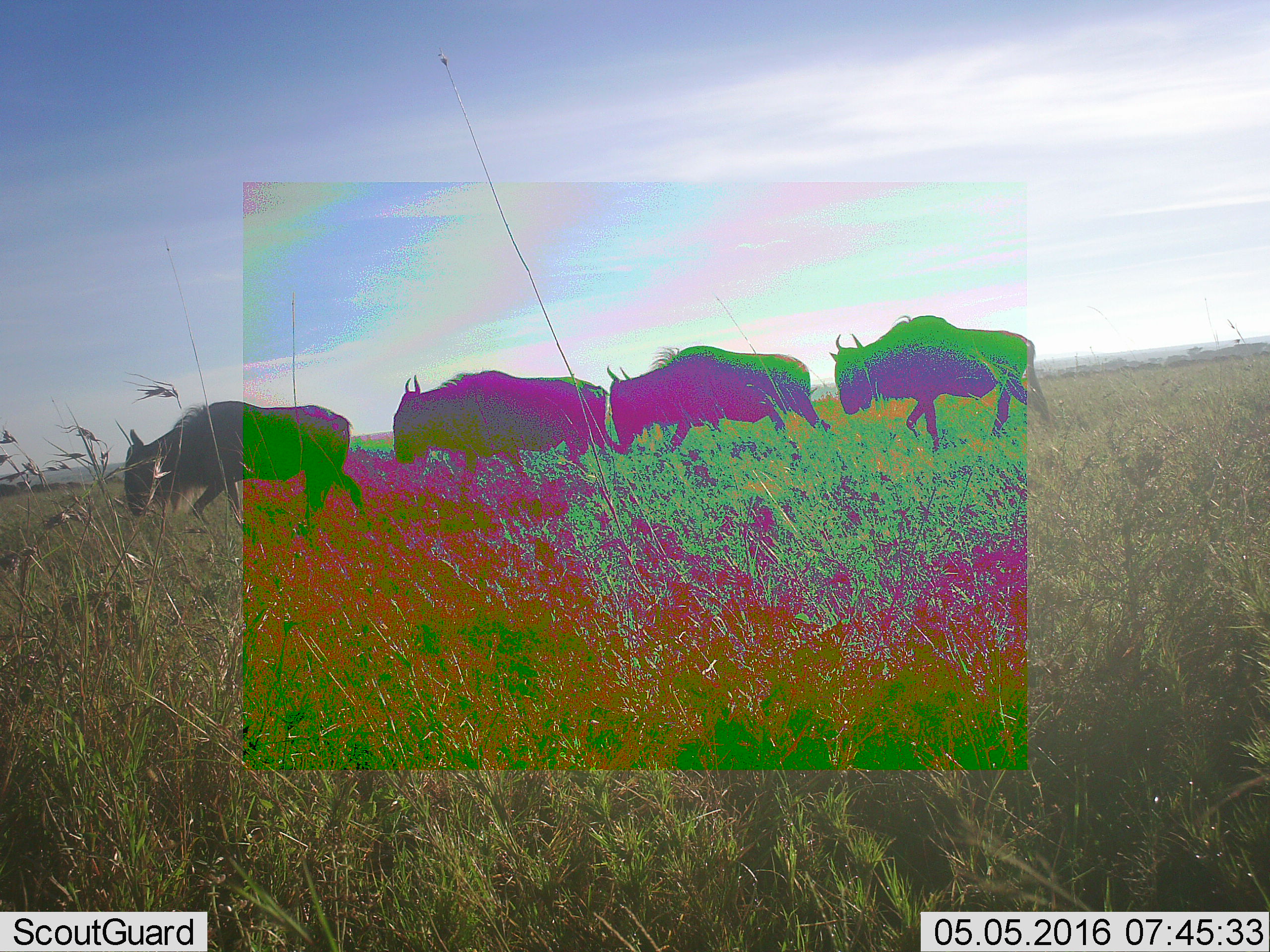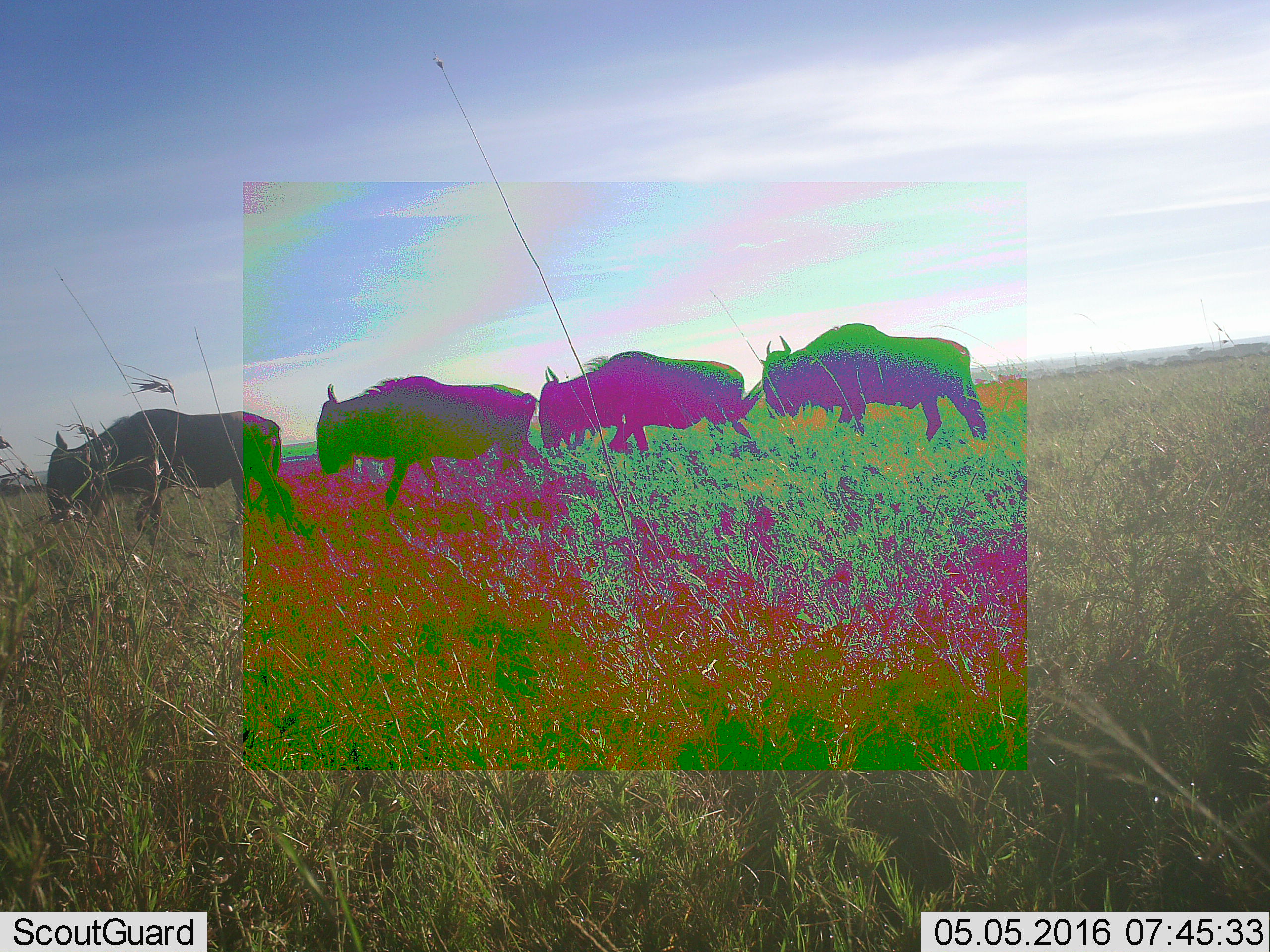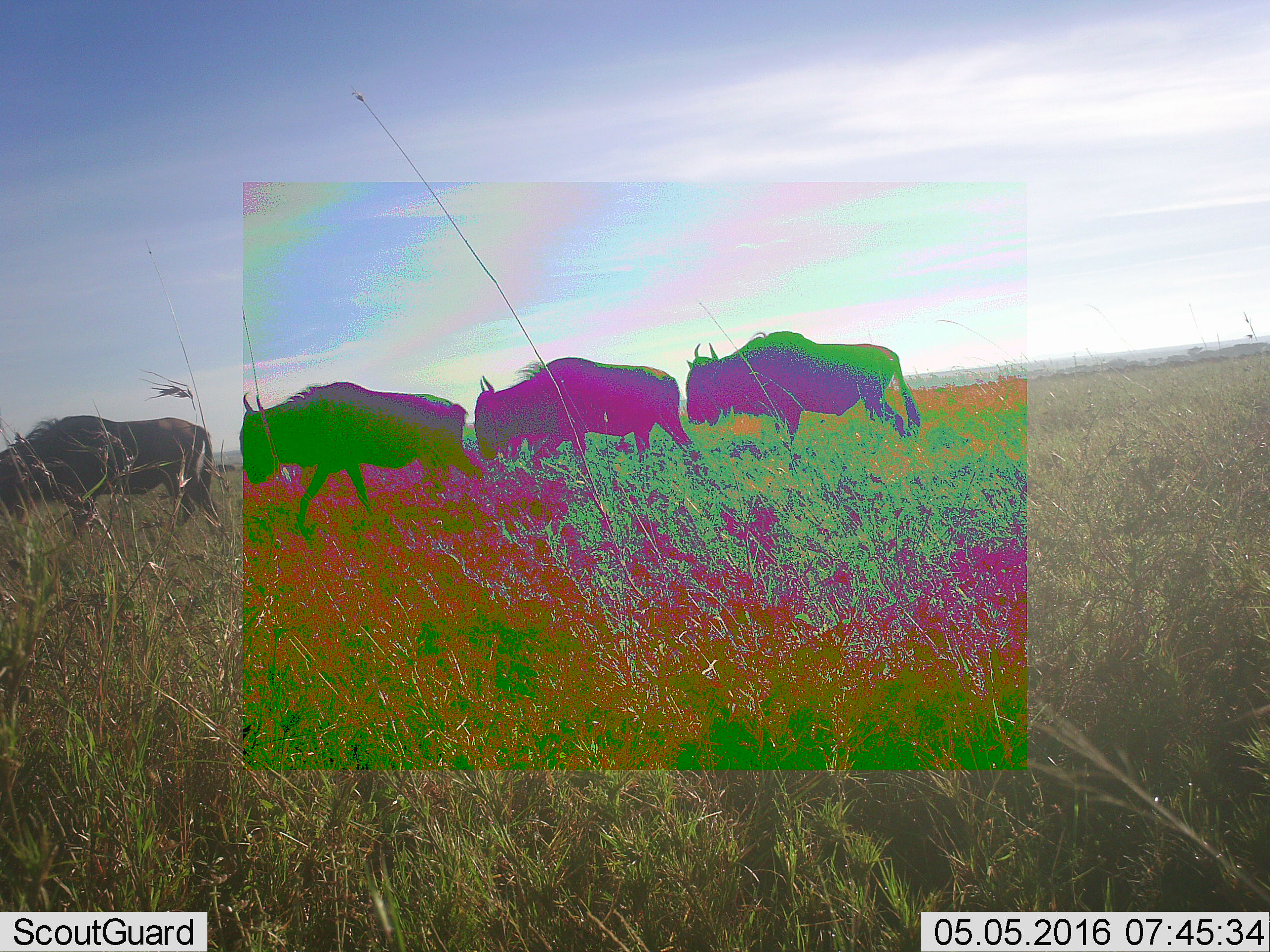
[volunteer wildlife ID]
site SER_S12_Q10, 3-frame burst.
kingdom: Animalia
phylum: Chordata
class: Mammalia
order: Artiodactyla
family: Bovidae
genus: Connochaetes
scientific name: Connochaetes taurinus taurinus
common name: blue wildebeest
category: wildebeestblue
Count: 4.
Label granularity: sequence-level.